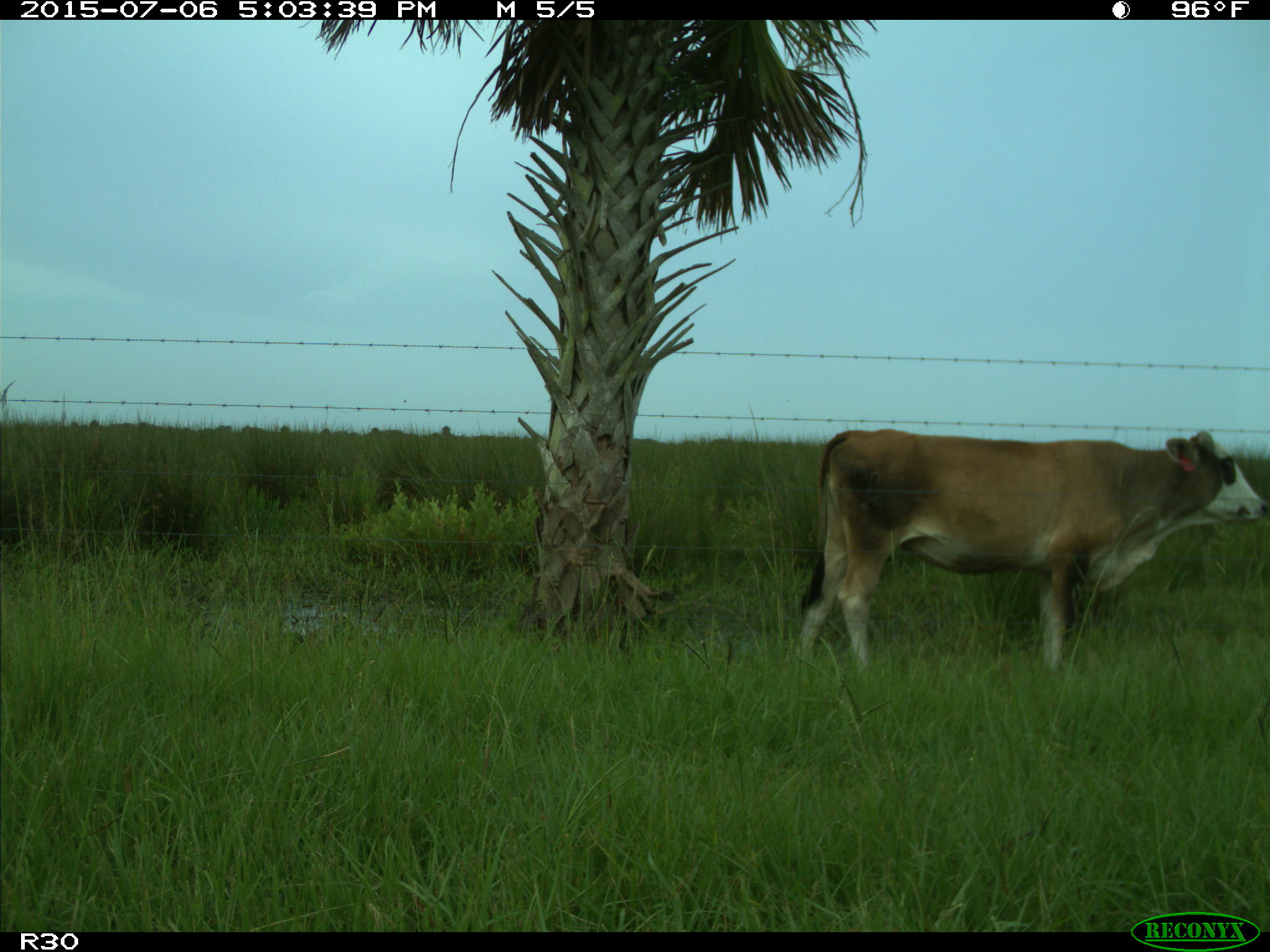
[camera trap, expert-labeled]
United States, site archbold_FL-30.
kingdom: Animalia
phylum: Chordata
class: Mammalia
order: Artiodactyla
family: Bovidae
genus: Bos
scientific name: Bos taurus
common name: domestic cow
Bos taurus (domestic cow).